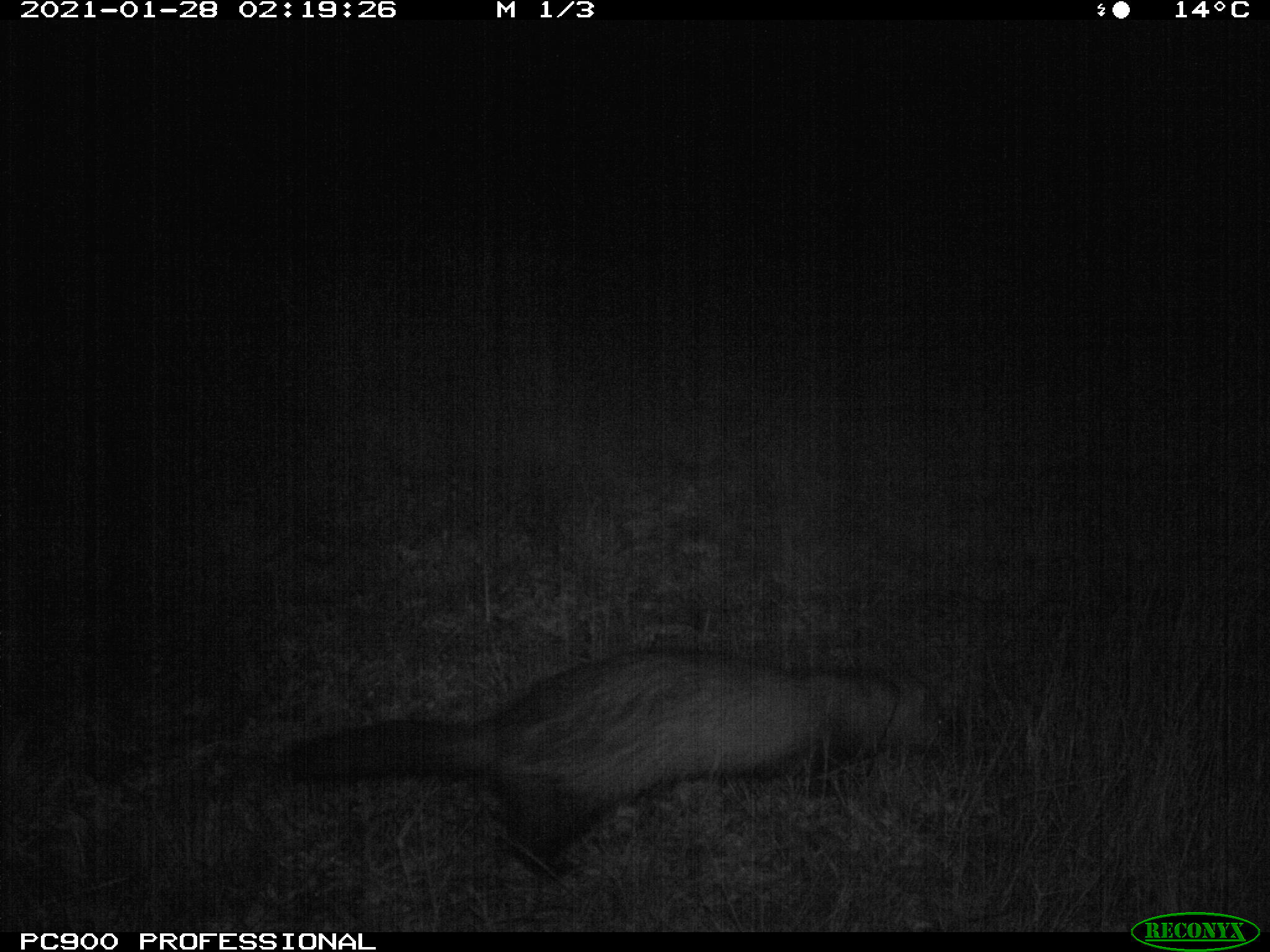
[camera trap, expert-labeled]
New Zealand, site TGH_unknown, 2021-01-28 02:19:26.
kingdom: Animalia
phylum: Chordata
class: Mammalia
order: Carnivora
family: Mustelidae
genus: Mustela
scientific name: Mustela furo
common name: ferret